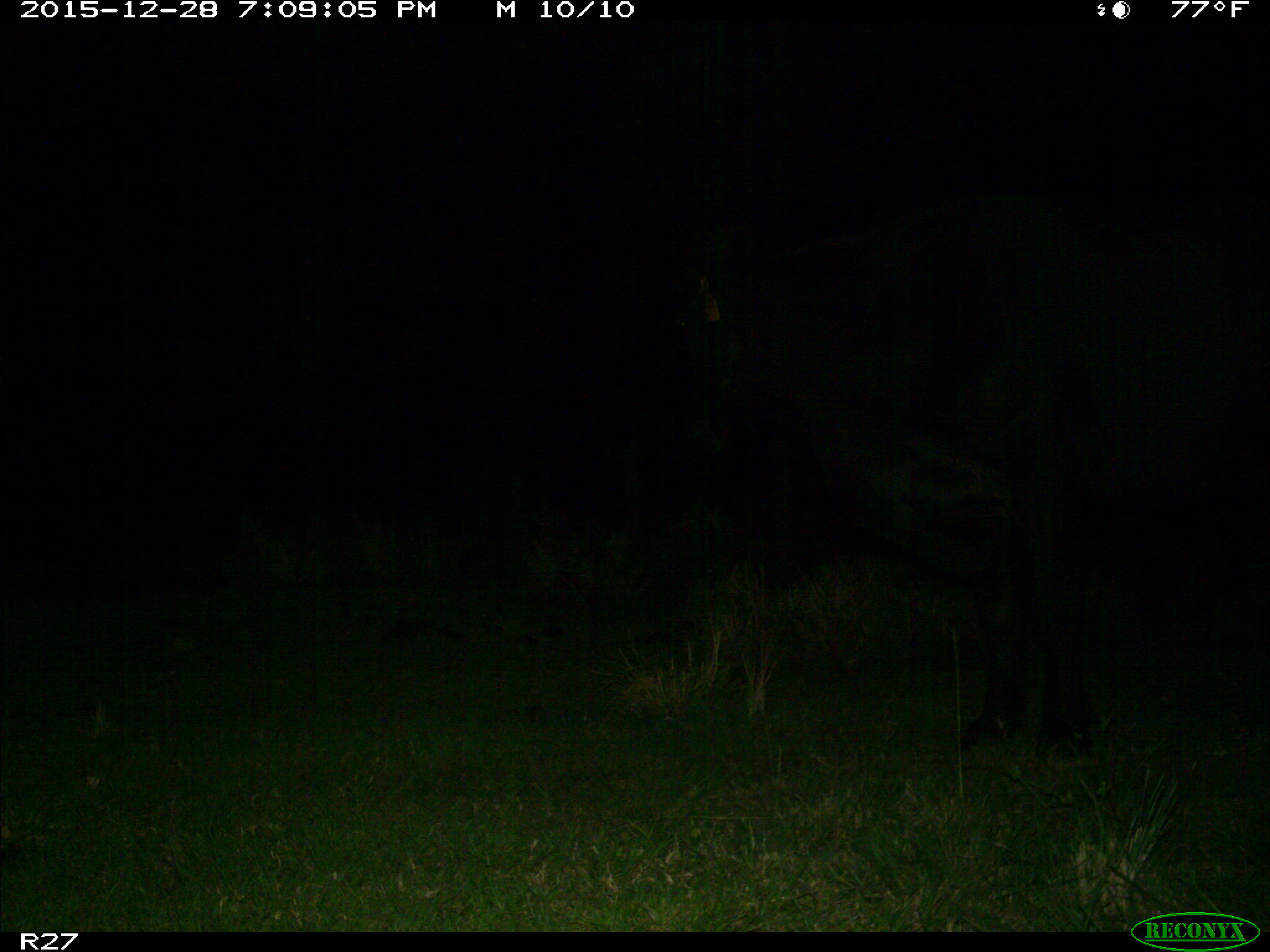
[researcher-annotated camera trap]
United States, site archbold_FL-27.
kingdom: Animalia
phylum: Chordata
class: Mammalia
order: Artiodactyla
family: Bovidae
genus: Bos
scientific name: Bos taurus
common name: domestic cow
Bos taurus (domestic cow).